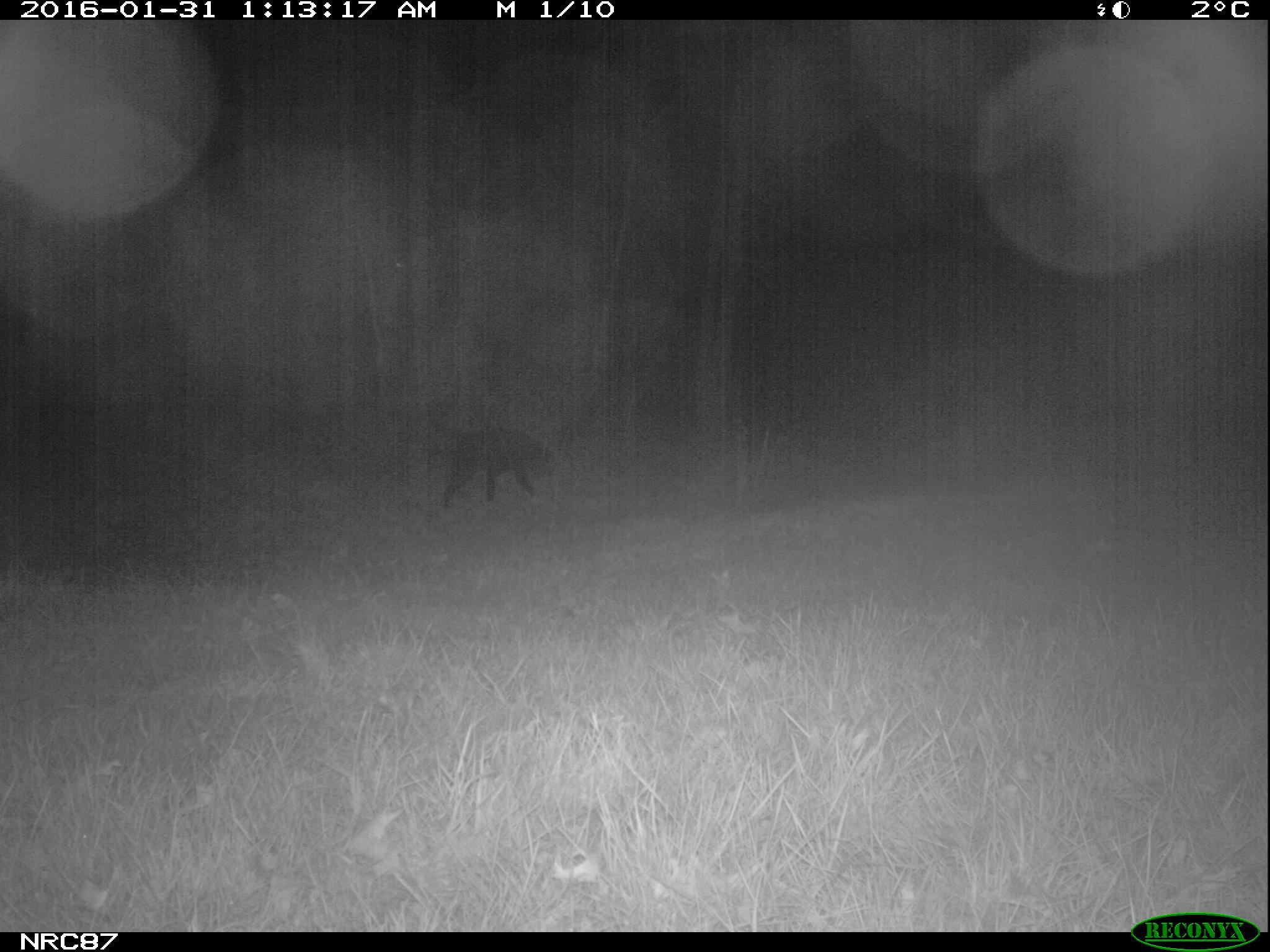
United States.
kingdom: Animalia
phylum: Chordata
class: Mammalia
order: Carnivora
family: Canidae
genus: Canis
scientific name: Canis familiaris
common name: domestic dog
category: Dog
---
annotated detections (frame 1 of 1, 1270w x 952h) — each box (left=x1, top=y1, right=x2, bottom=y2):
Dog: (left=414, top=409, right=567, bottom=516)